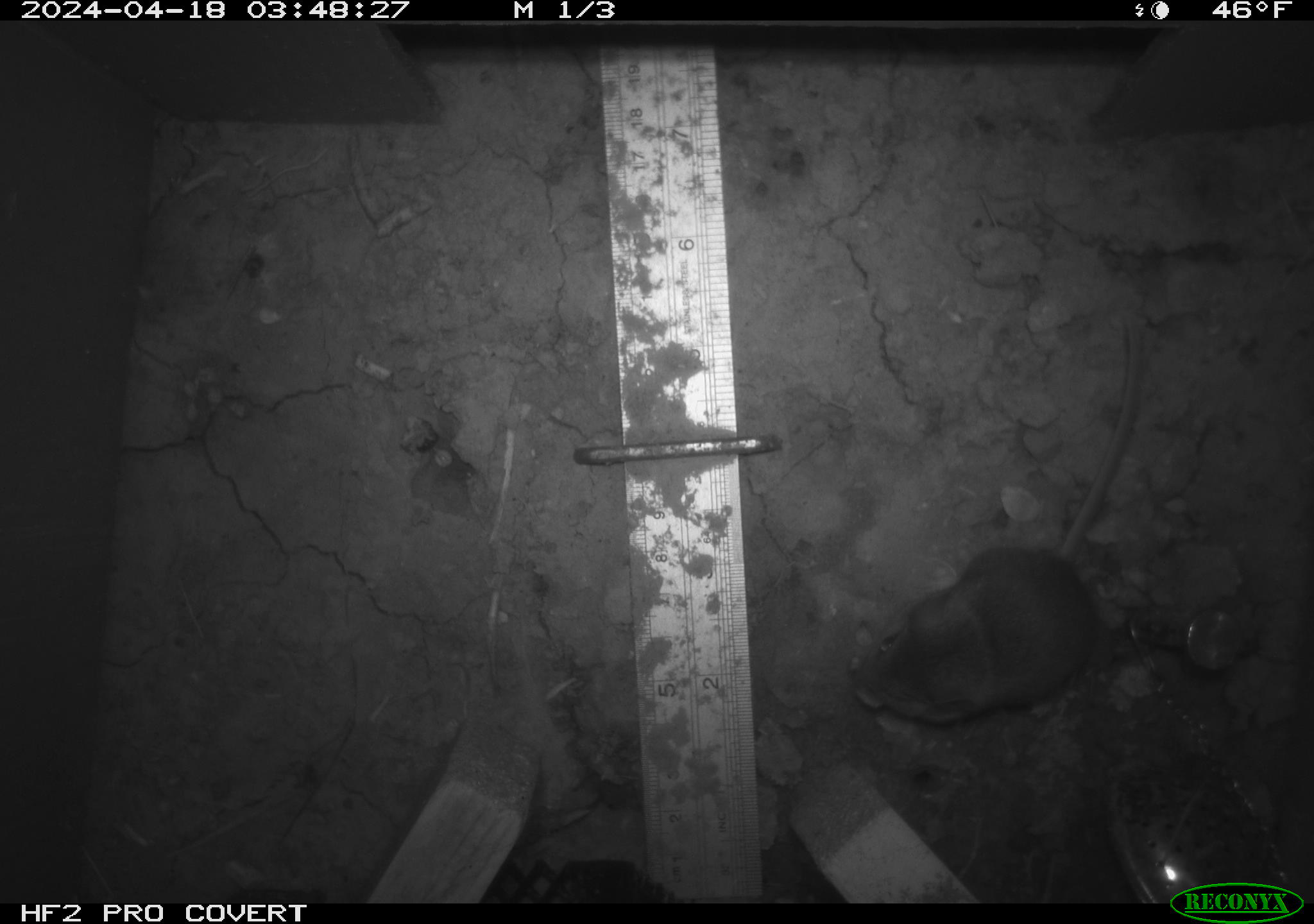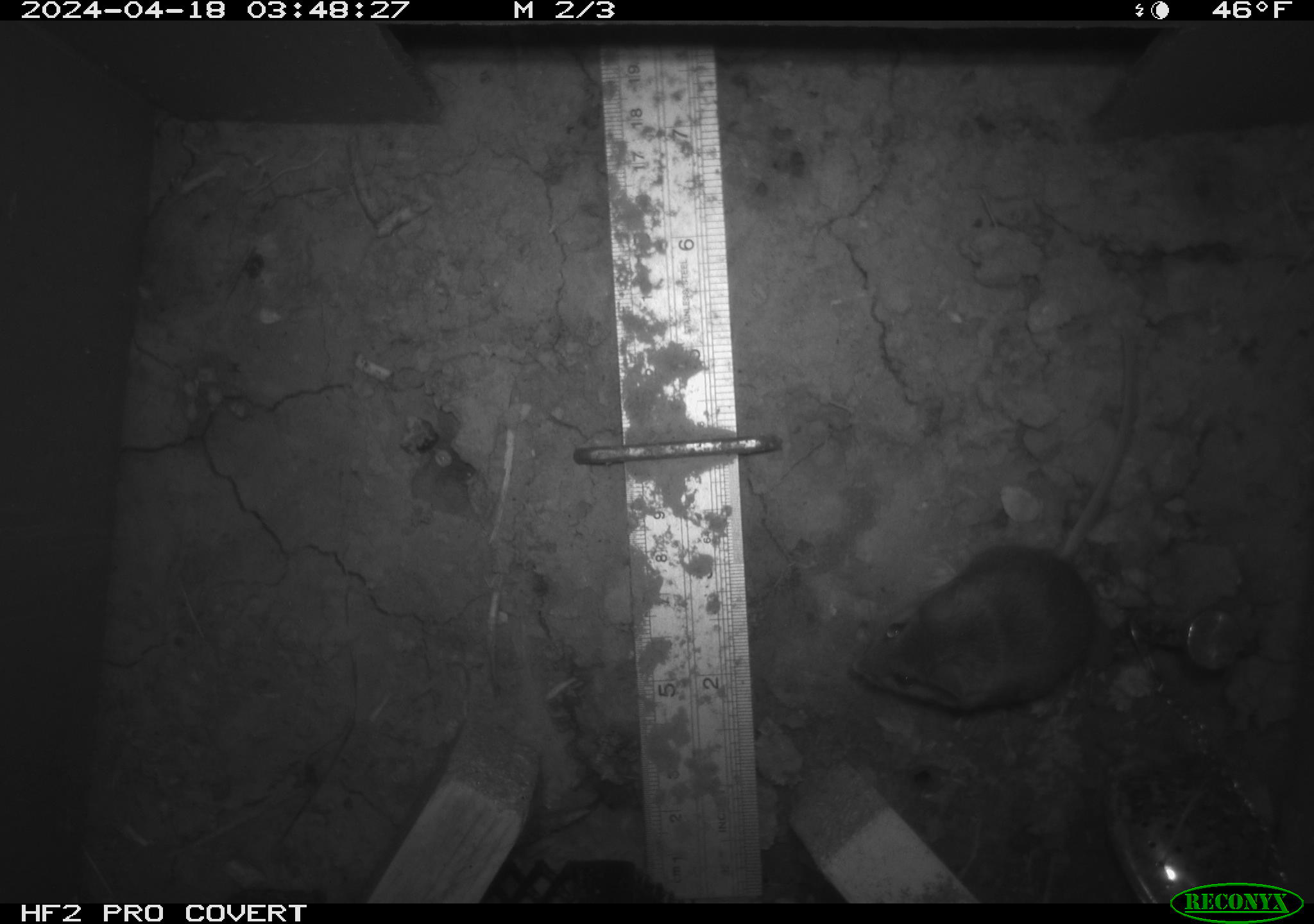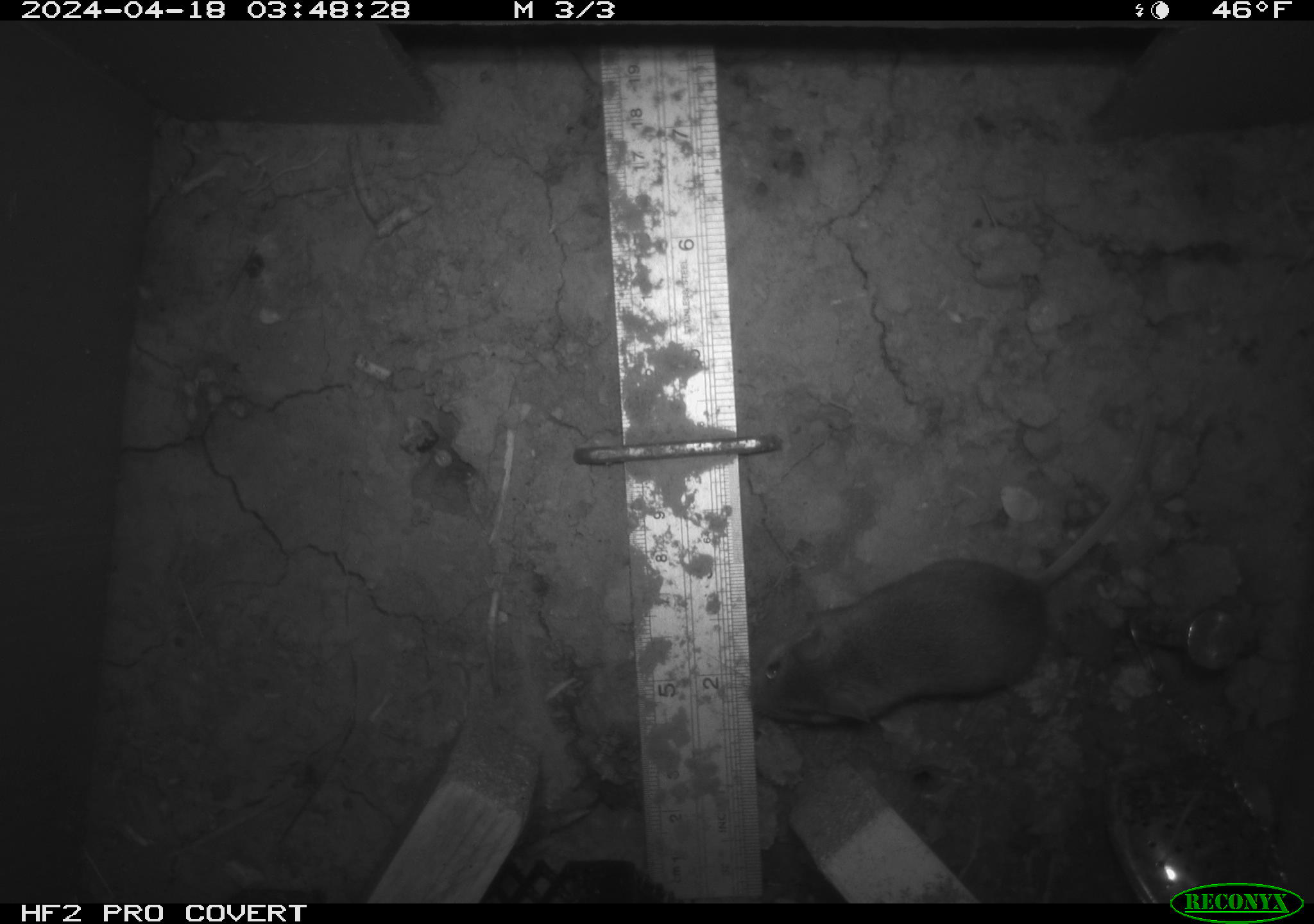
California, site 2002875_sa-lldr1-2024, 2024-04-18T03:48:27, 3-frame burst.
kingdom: Animalia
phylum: Chordata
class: Mammalia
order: Rodentia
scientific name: Rodentia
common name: mouse species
Mouse species (Rodentia).